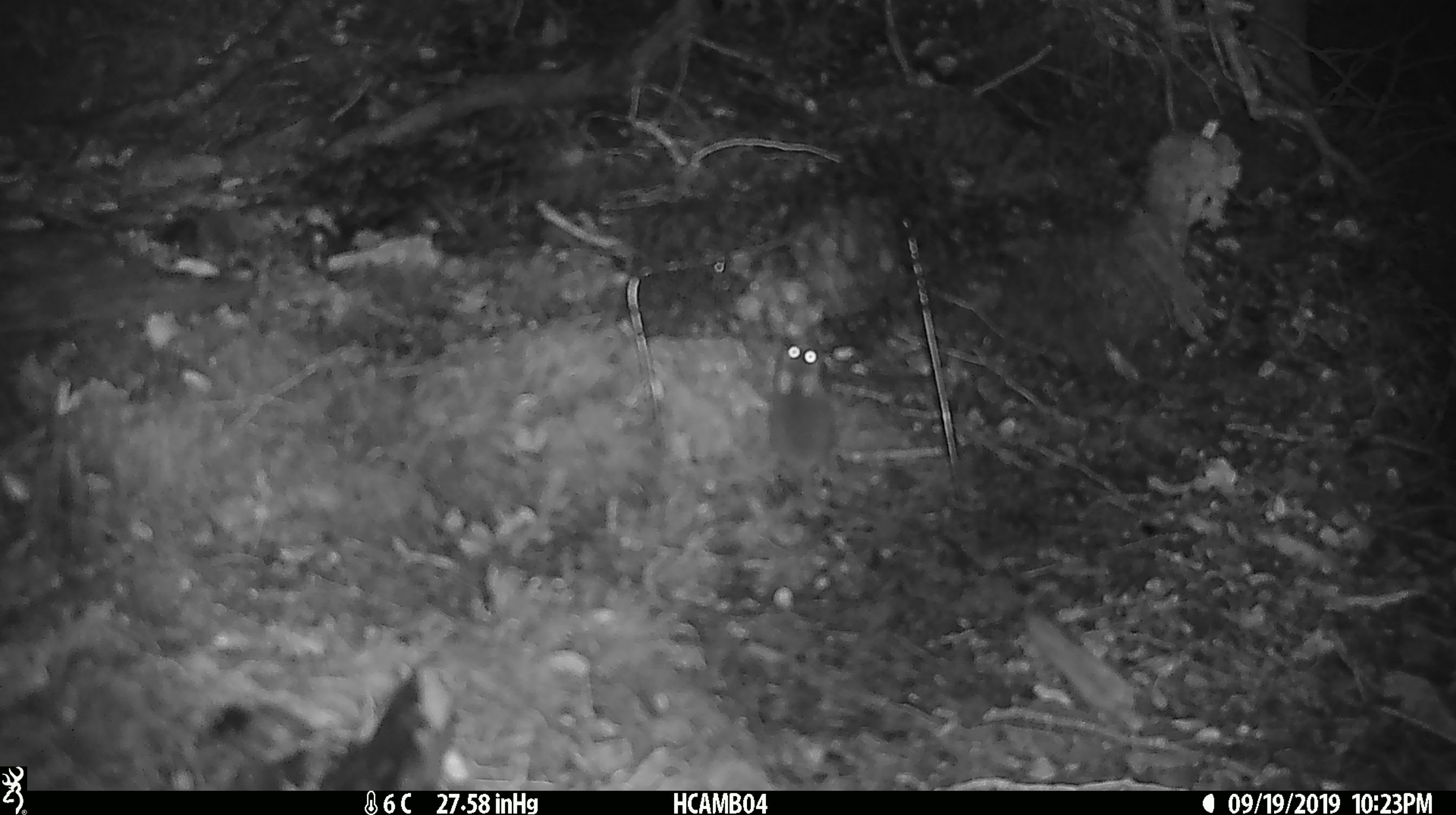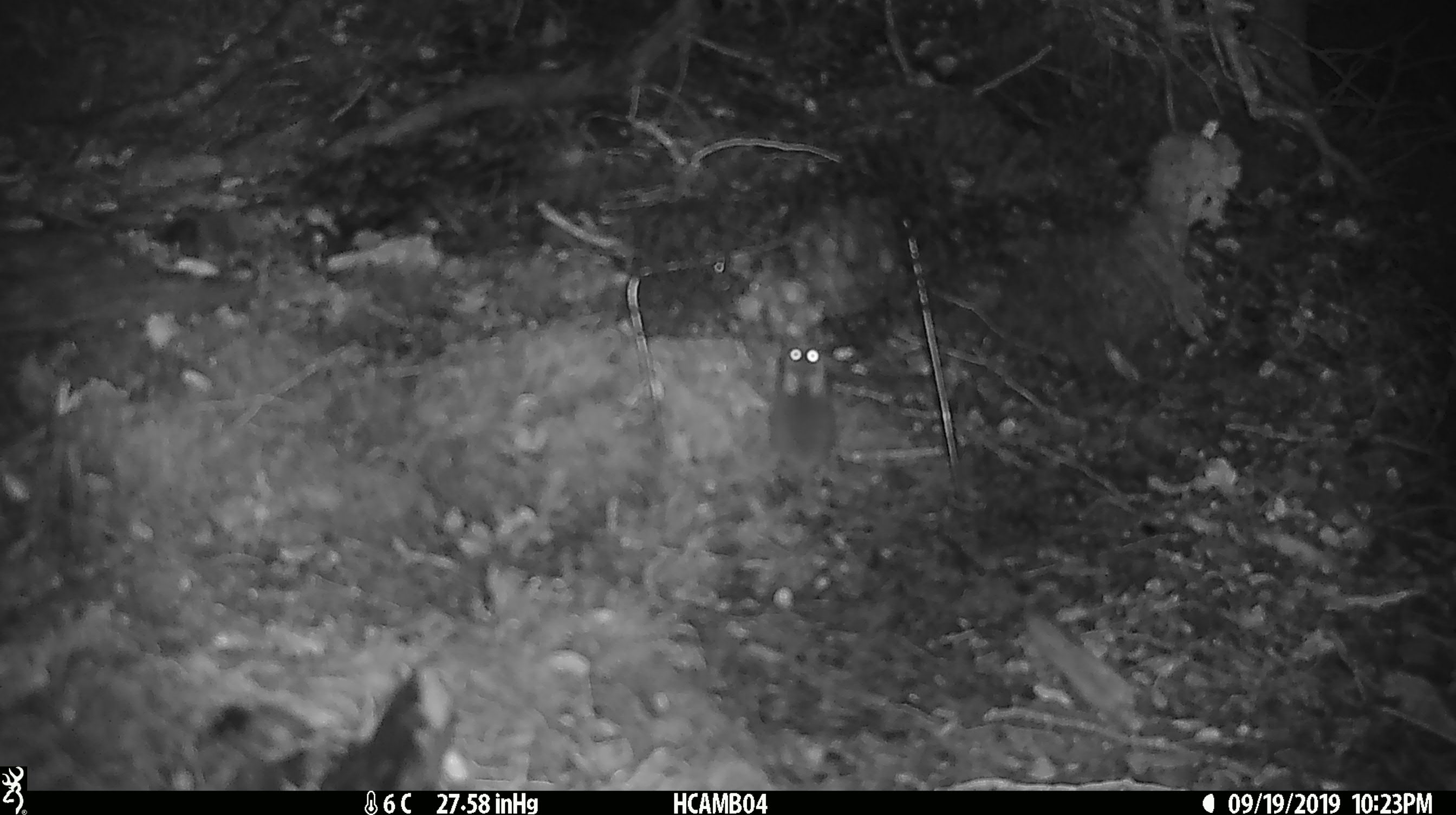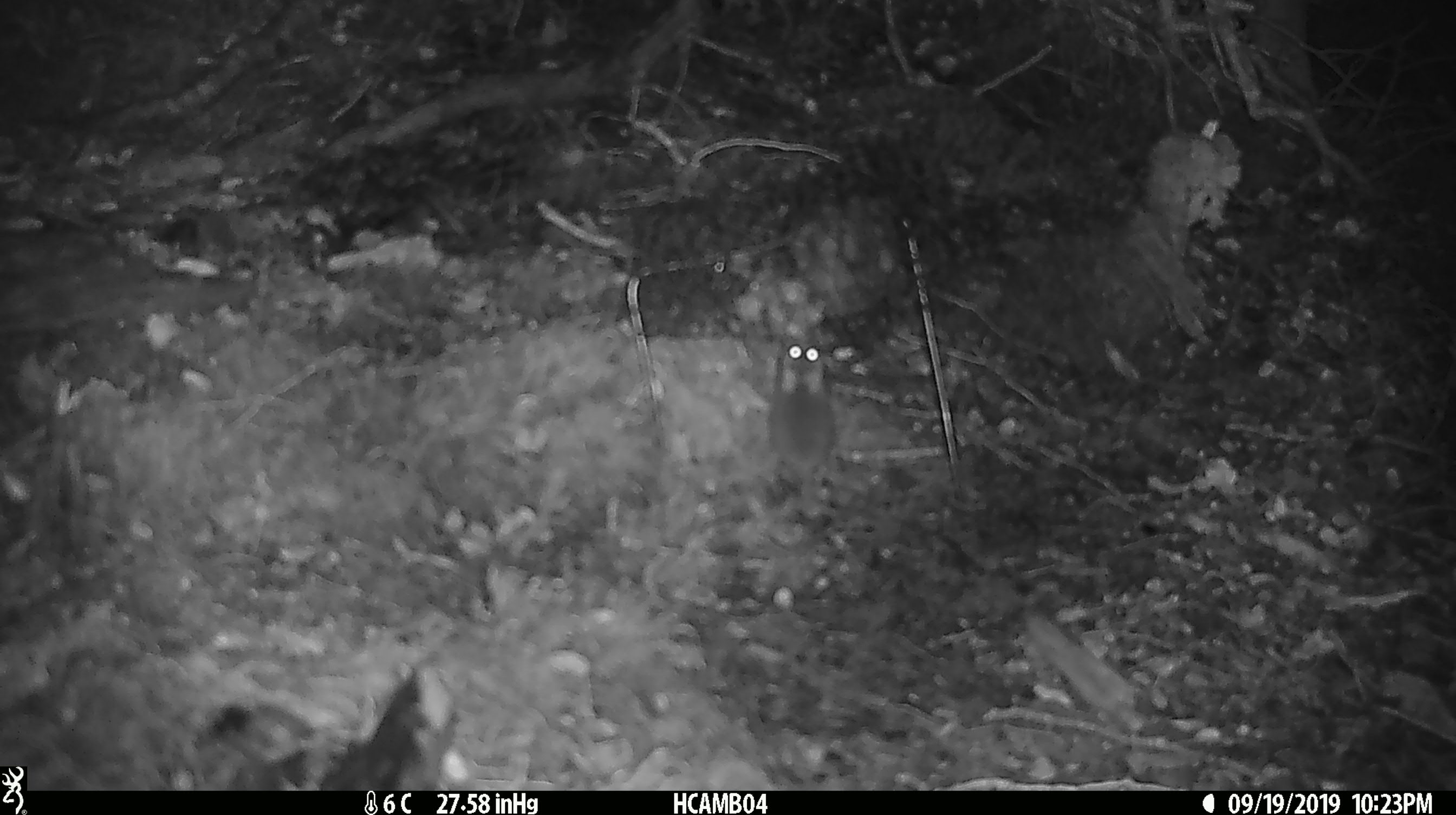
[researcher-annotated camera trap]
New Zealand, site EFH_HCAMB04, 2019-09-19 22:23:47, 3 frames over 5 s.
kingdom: Animalia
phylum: Chordata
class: Mammalia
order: Rodentia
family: Muridae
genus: Mus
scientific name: Mus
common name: mouse